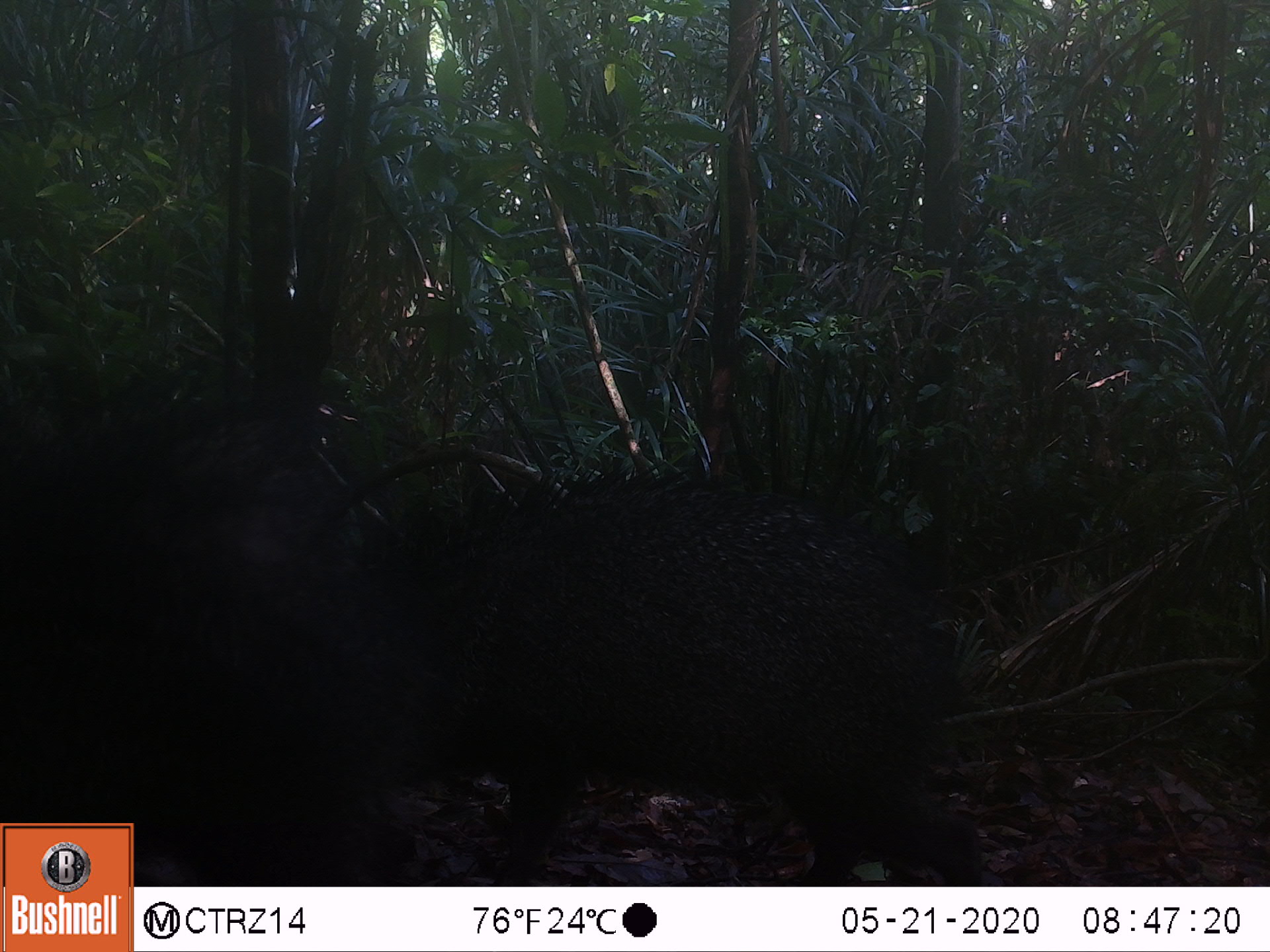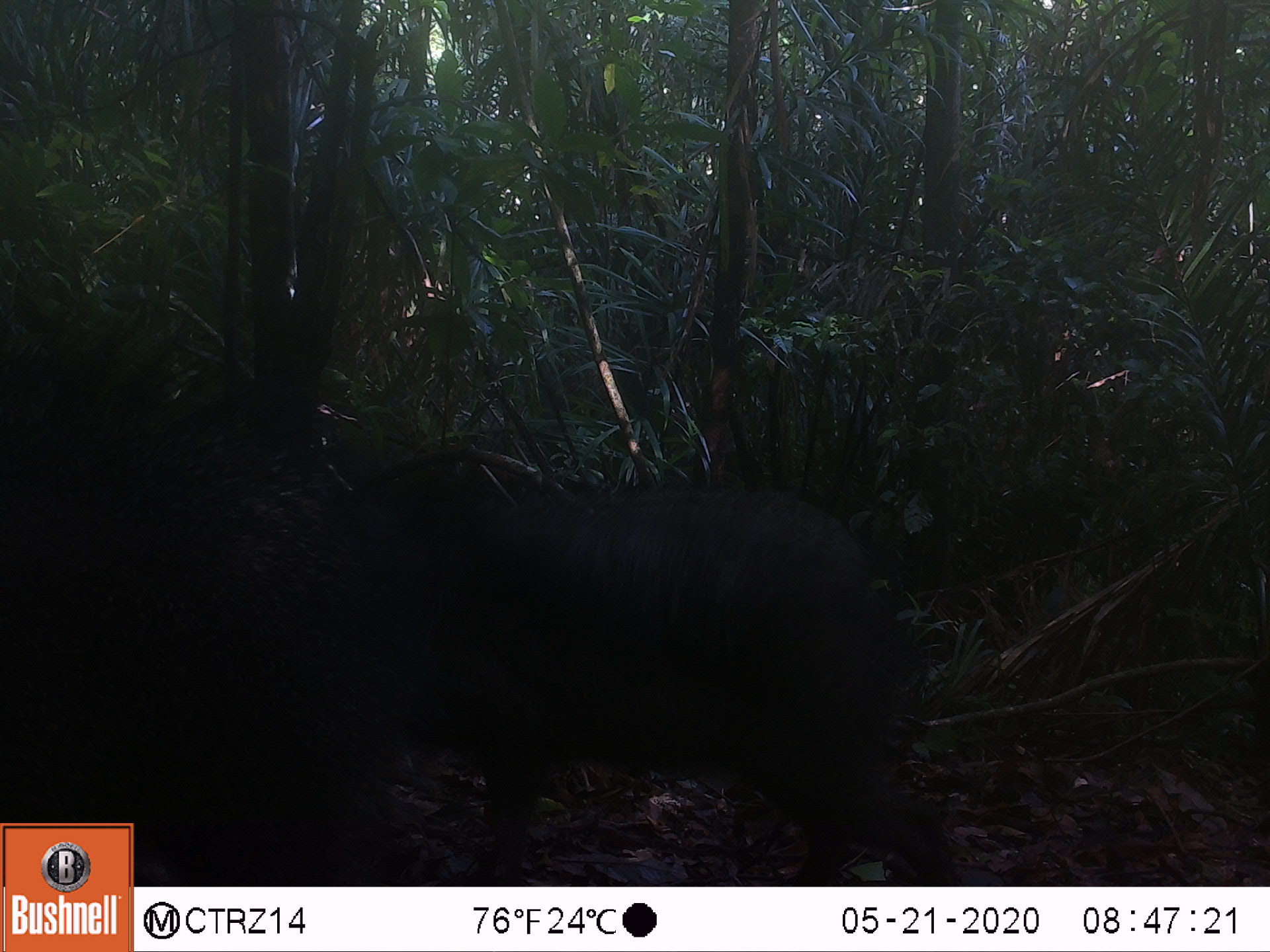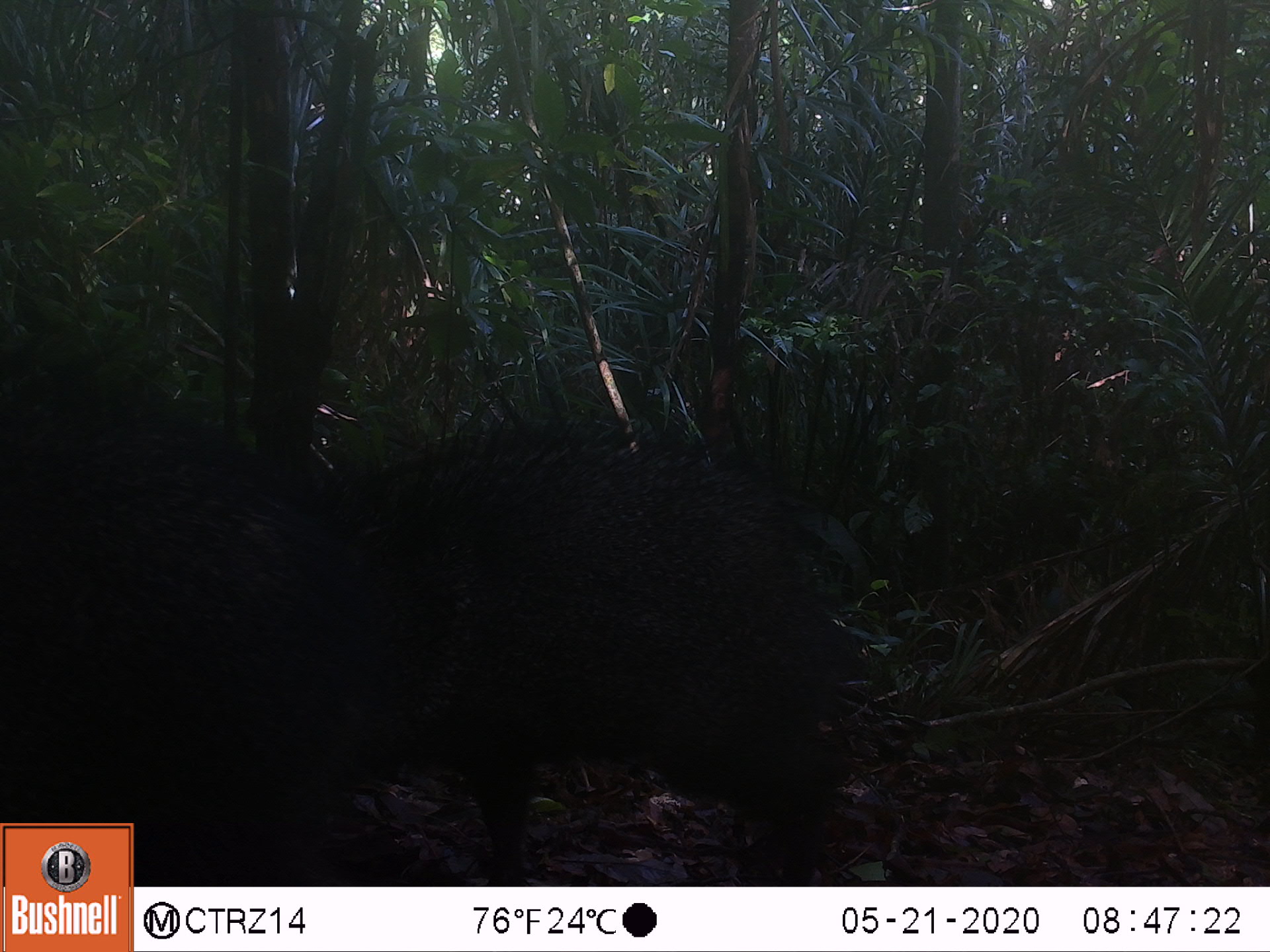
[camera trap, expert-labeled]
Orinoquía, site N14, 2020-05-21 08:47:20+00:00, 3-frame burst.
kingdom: Animalia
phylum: Chordata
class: Mammalia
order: Artiodactyla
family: Tayassuidae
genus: Pecari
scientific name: Pecari tajacu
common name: collared peccary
Collared peccary (Pecari tajacu).